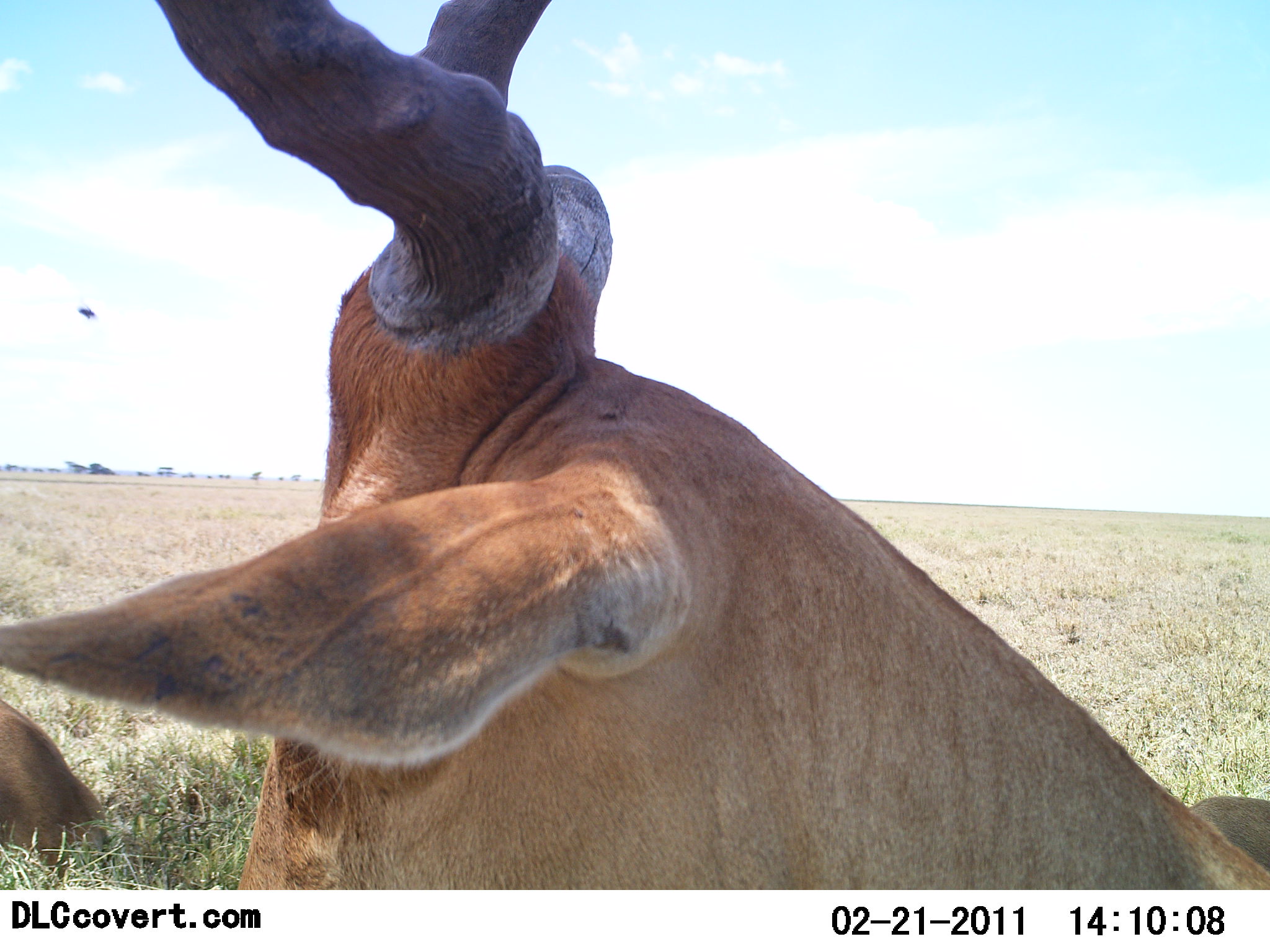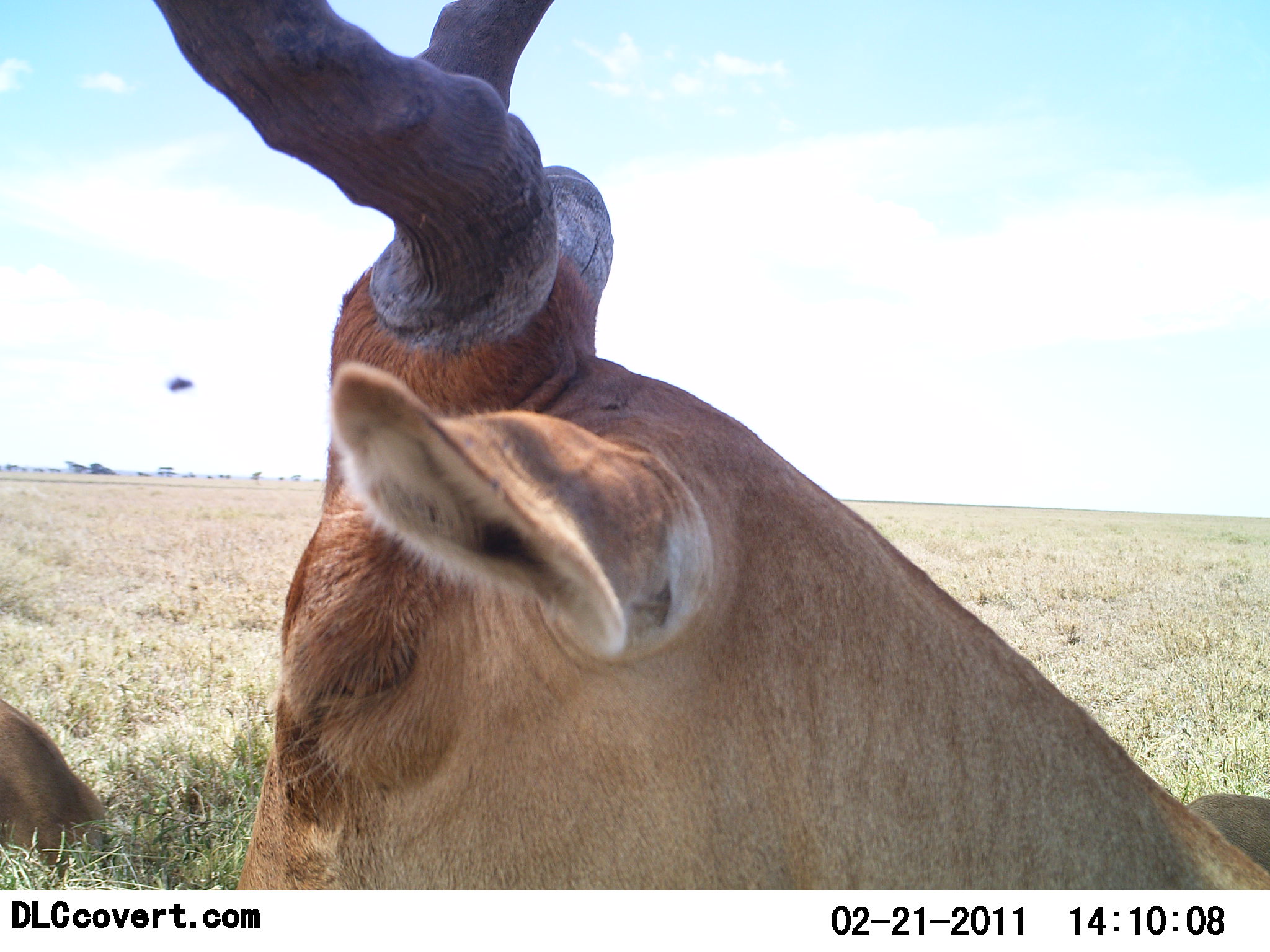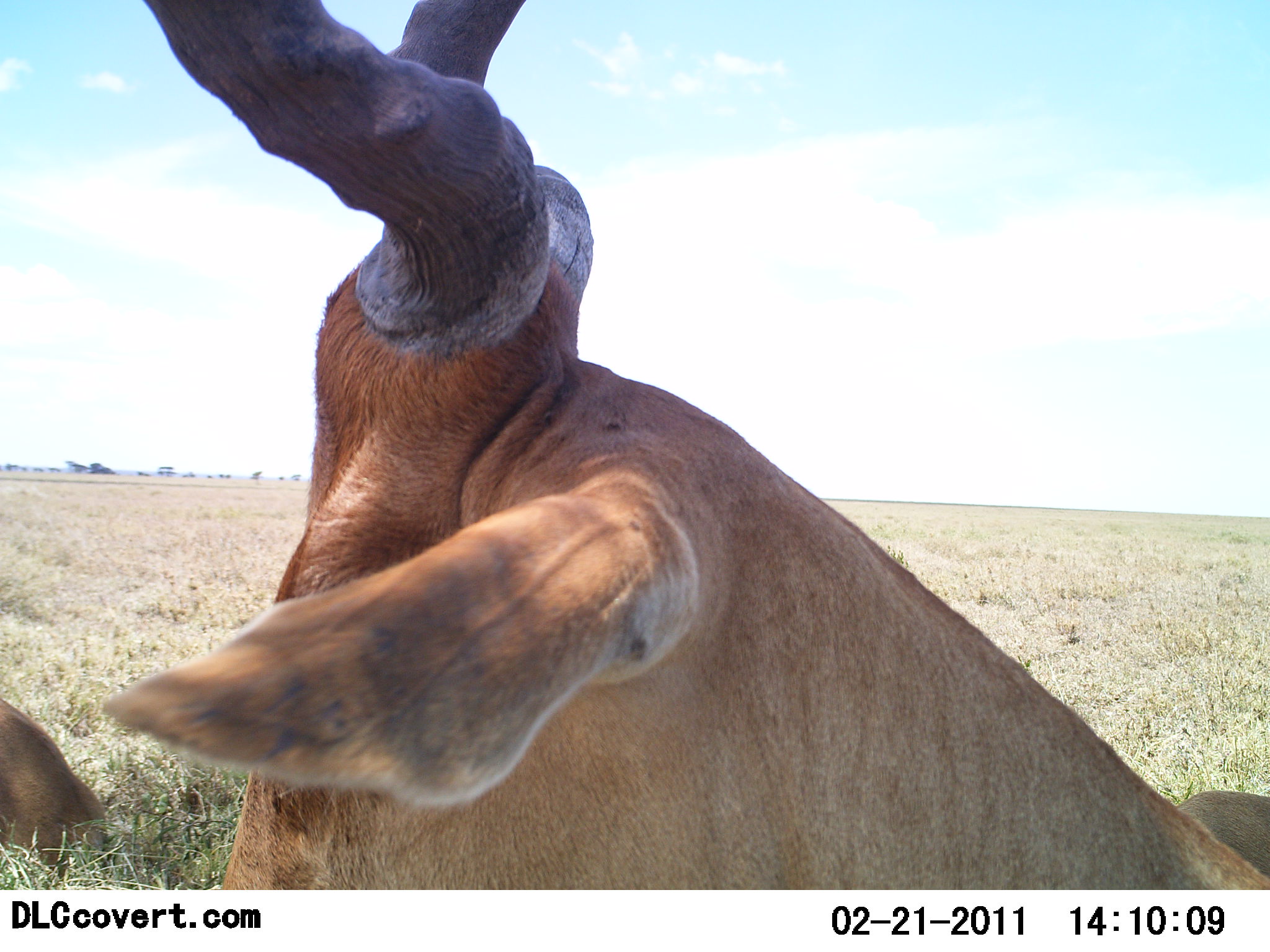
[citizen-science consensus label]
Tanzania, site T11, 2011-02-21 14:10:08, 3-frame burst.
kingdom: Animalia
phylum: Chordata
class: Mammalia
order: Artiodactyla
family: Bovidae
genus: Alcelaphus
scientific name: Alcelaphus buselaphus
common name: hartebeest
Hartebeest (Alcelaphus buselaphus), count 2. Behavior (volunteer vote fractions): standing 27%, resting 73%, moving 0%, interacting 0%. Young present (vote fraction): 0%. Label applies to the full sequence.